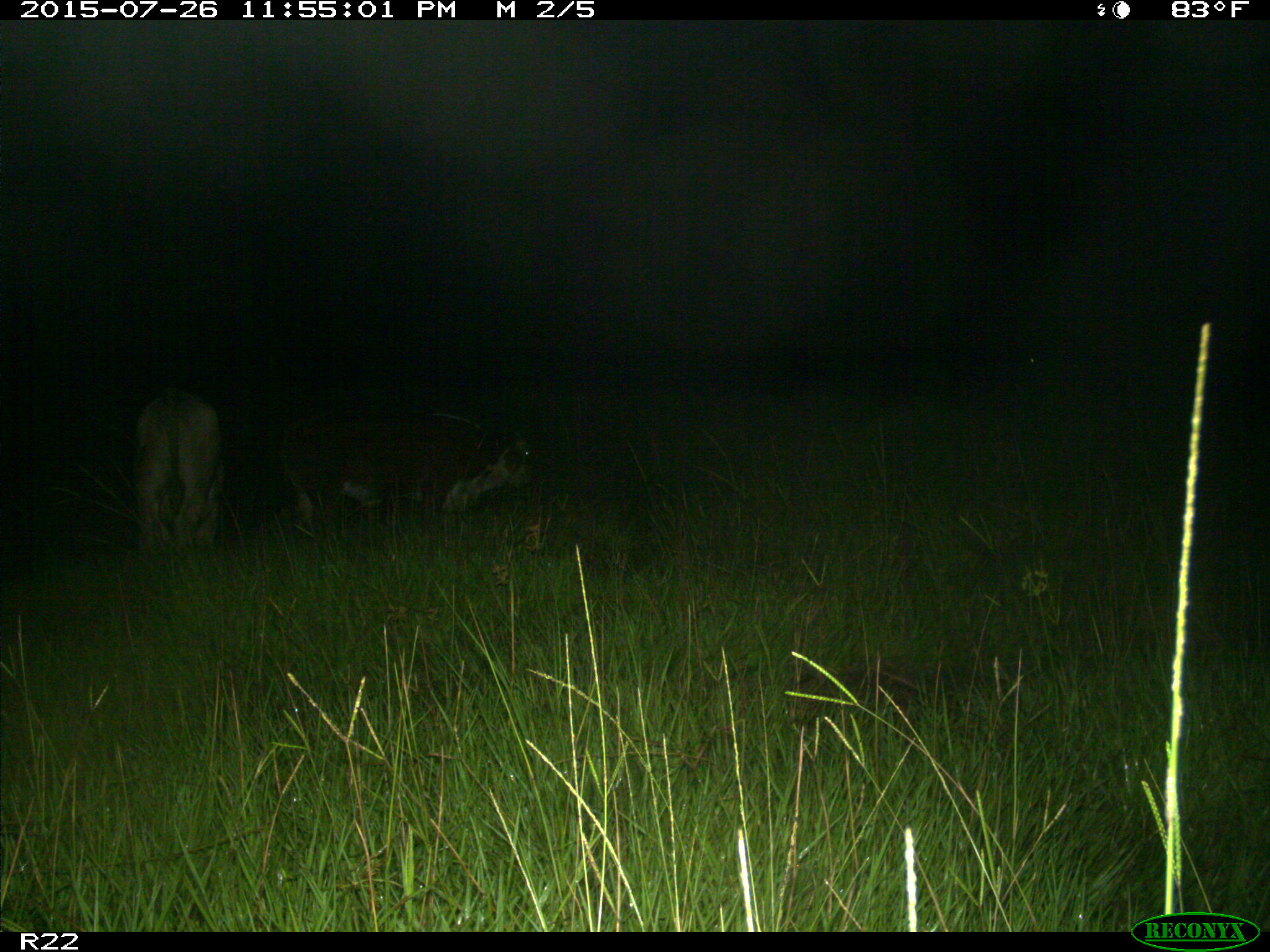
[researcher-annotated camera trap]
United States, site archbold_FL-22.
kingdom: Animalia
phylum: Chordata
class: Mammalia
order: Artiodactyla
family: Bovidae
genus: Bos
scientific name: Bos taurus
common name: domestic cow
Bos taurus (domestic cow).